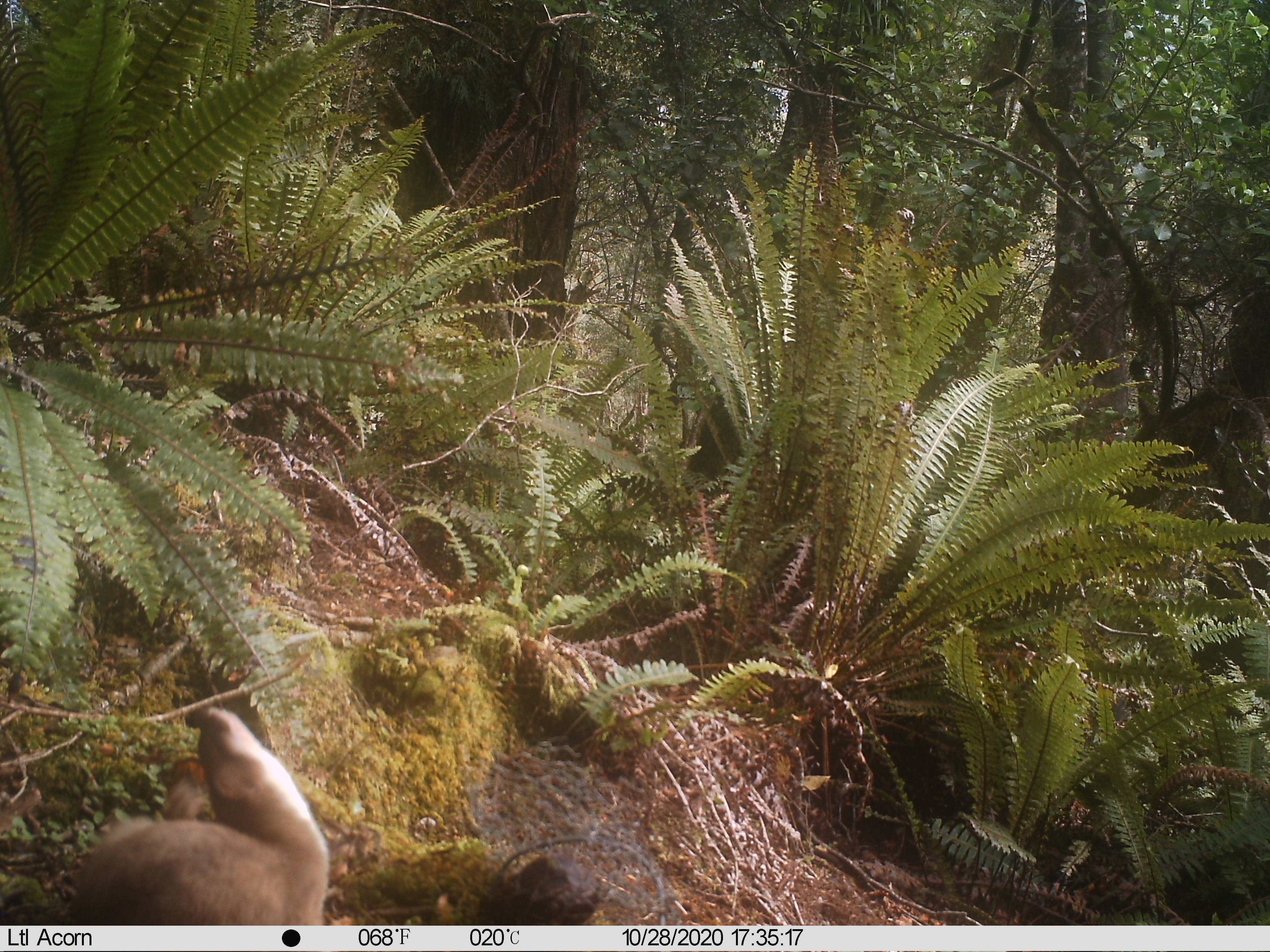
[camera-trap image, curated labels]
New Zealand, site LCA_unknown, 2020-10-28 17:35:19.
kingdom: Animalia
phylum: Chordata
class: Mammalia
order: Carnivora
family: Mustelidae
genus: Mustela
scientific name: Mustela erminea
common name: stoat